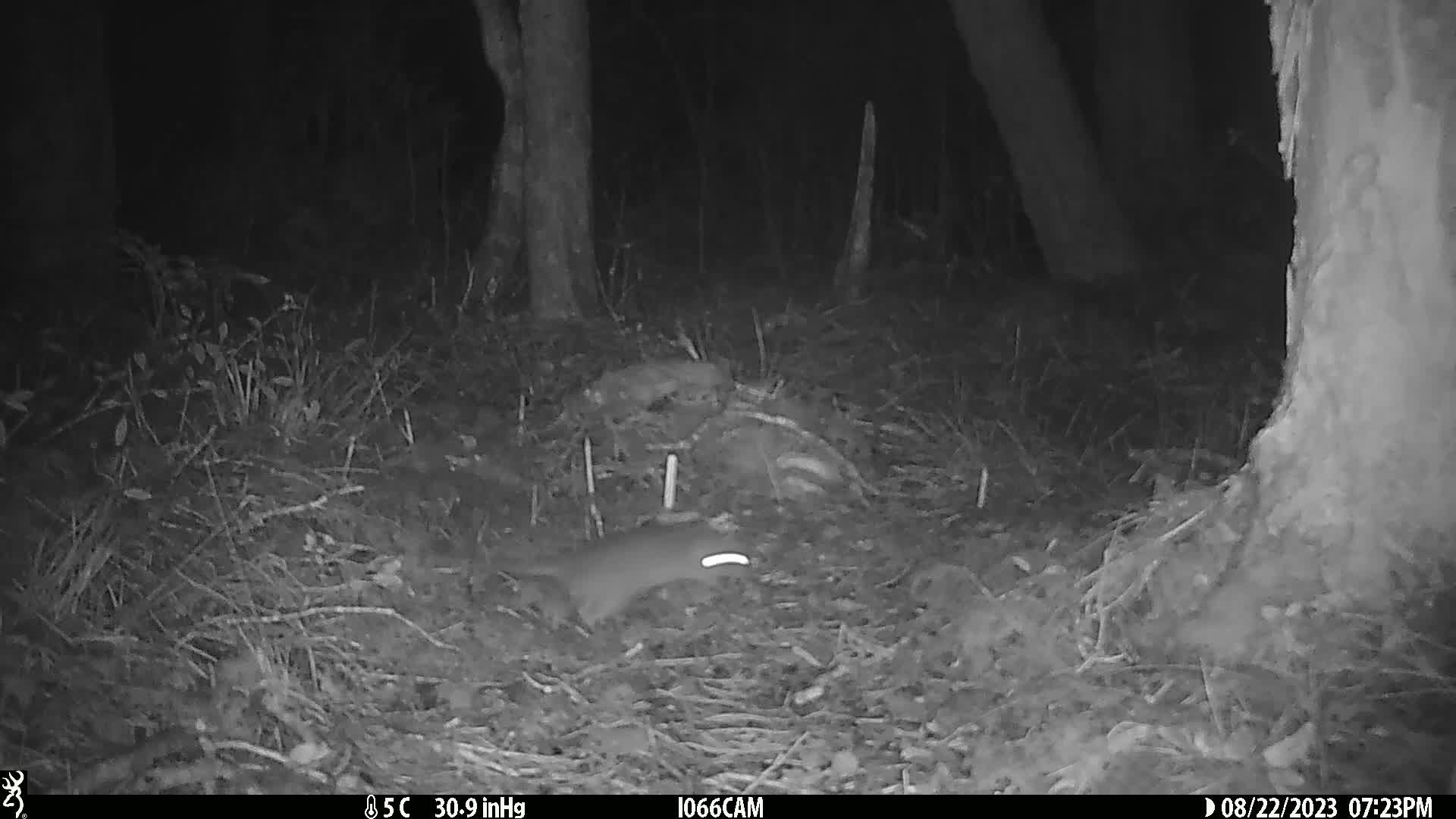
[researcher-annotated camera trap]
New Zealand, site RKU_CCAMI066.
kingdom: Animalia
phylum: Chordata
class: Mammalia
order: Rodentia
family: Muridae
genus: Rattus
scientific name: Rattus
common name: rat